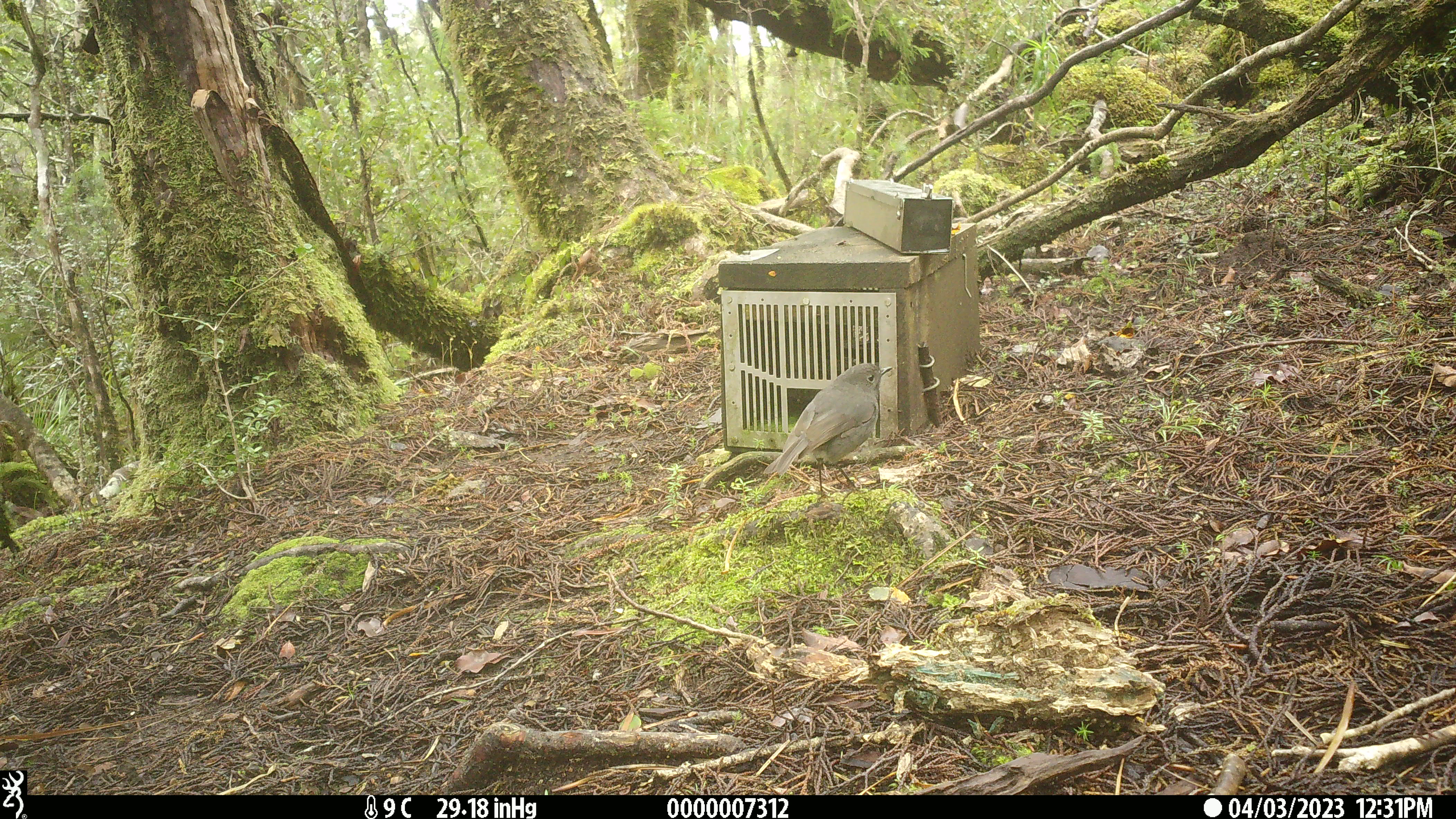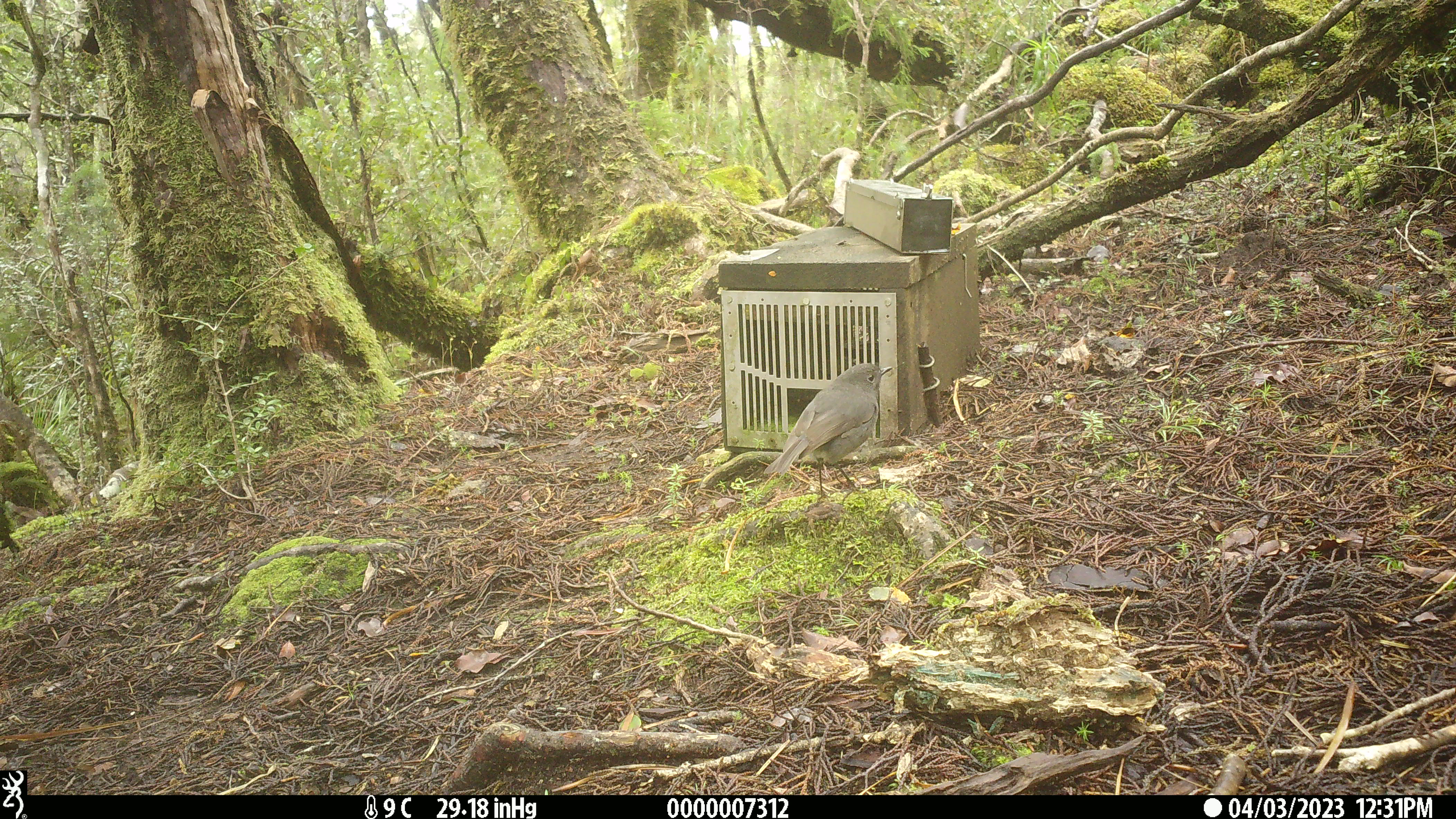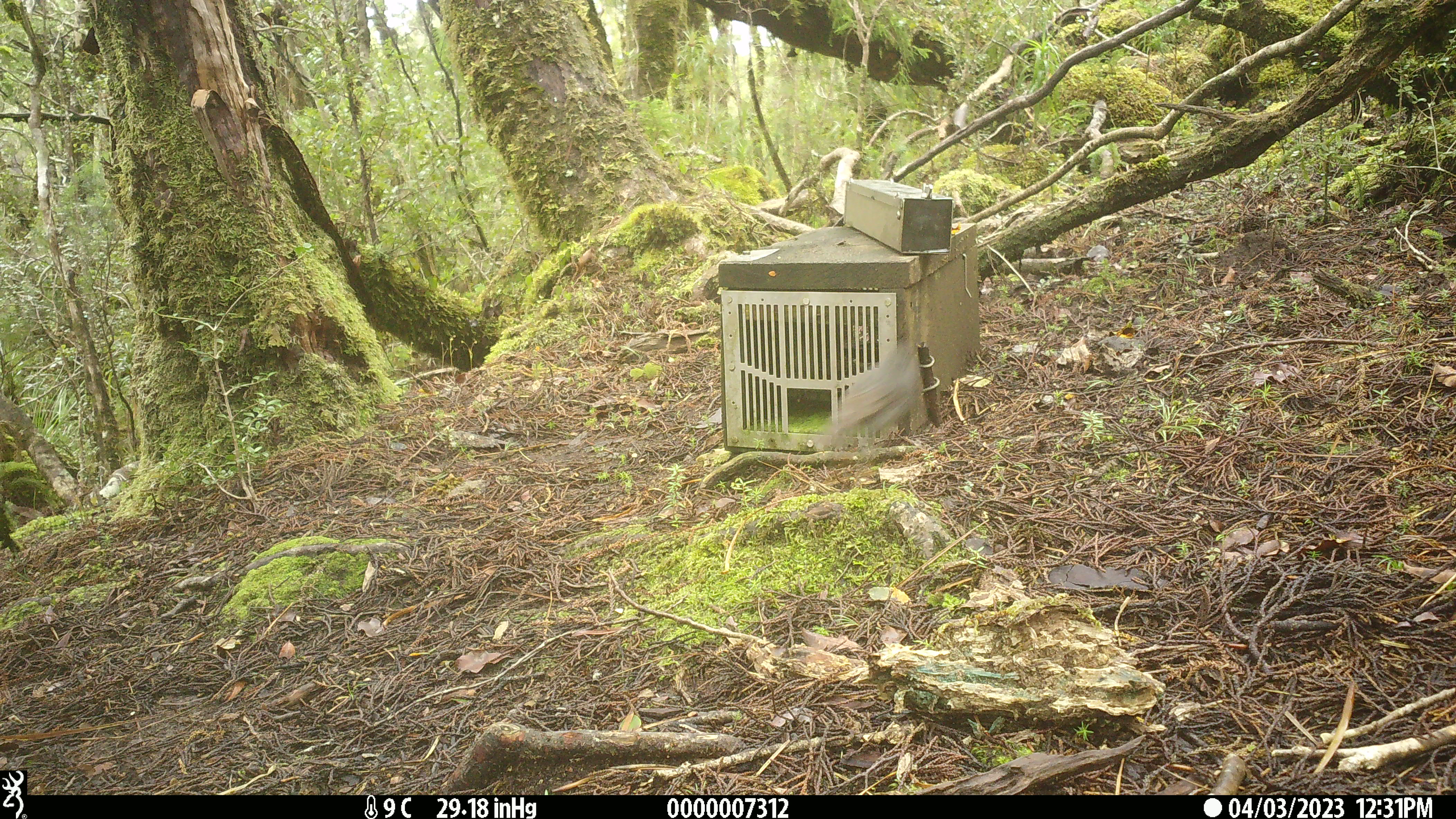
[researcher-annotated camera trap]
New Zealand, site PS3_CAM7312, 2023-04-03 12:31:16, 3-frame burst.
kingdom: Animalia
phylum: Chordata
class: Aves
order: Passeriformes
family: Petroicidae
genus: Petroica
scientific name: Petroica australis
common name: new zealand robin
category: robin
Robin (new zealand robin) (Petroica australis).